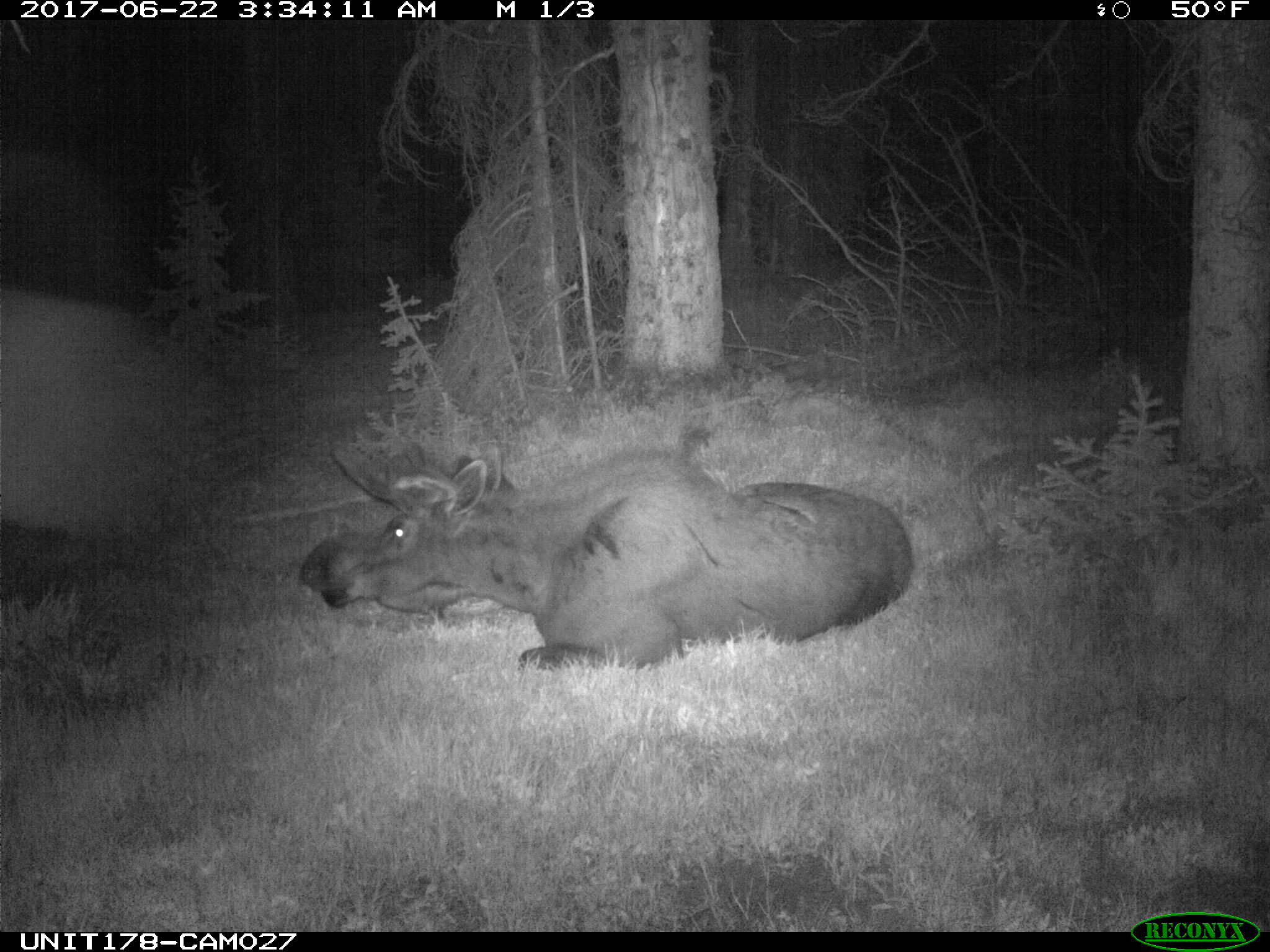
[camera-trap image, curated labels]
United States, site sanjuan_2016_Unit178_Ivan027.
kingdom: Animalia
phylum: Chordata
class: Mammalia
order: Artiodactyla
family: Cervidae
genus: Alces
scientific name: Alces alces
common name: moose